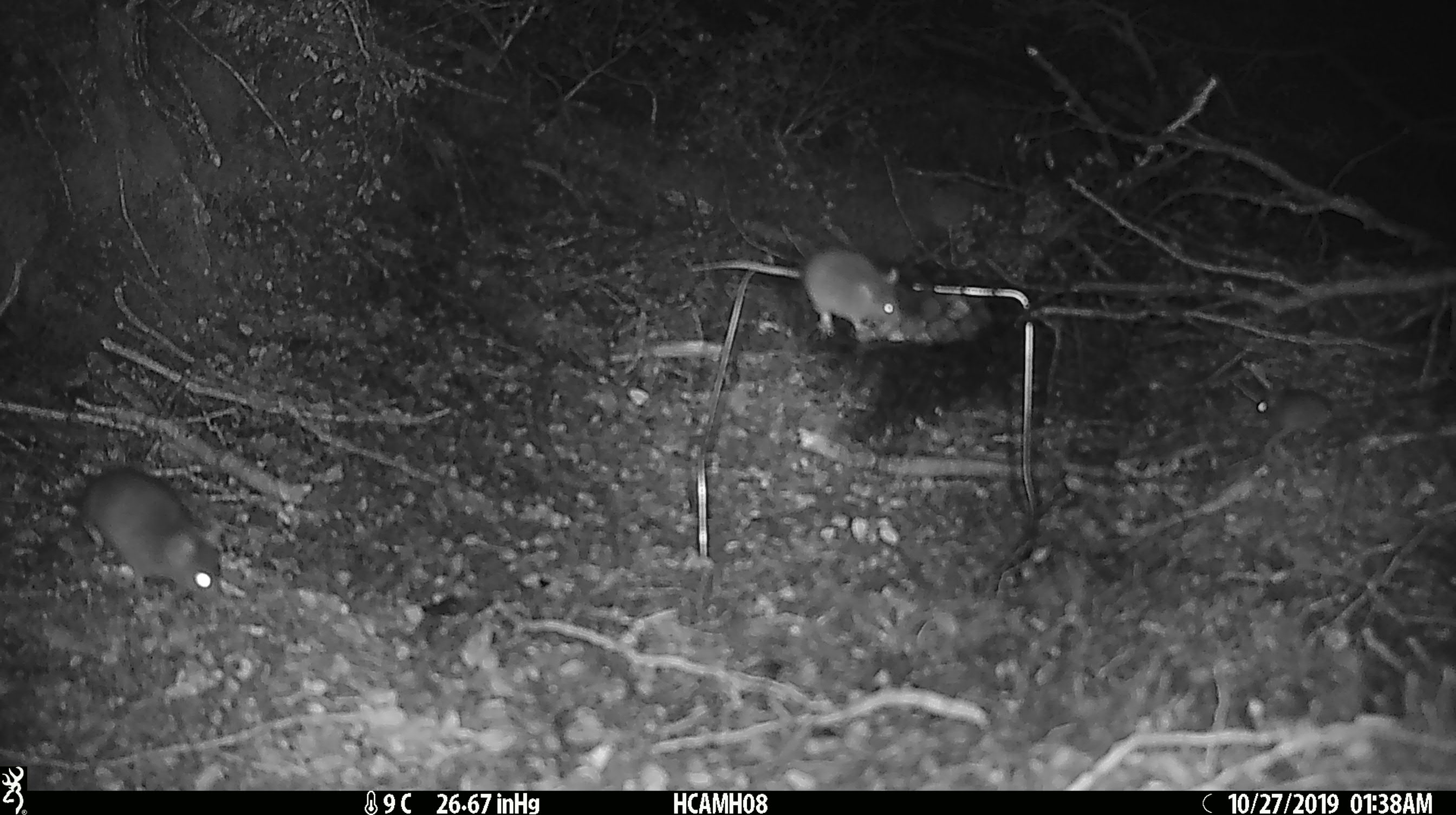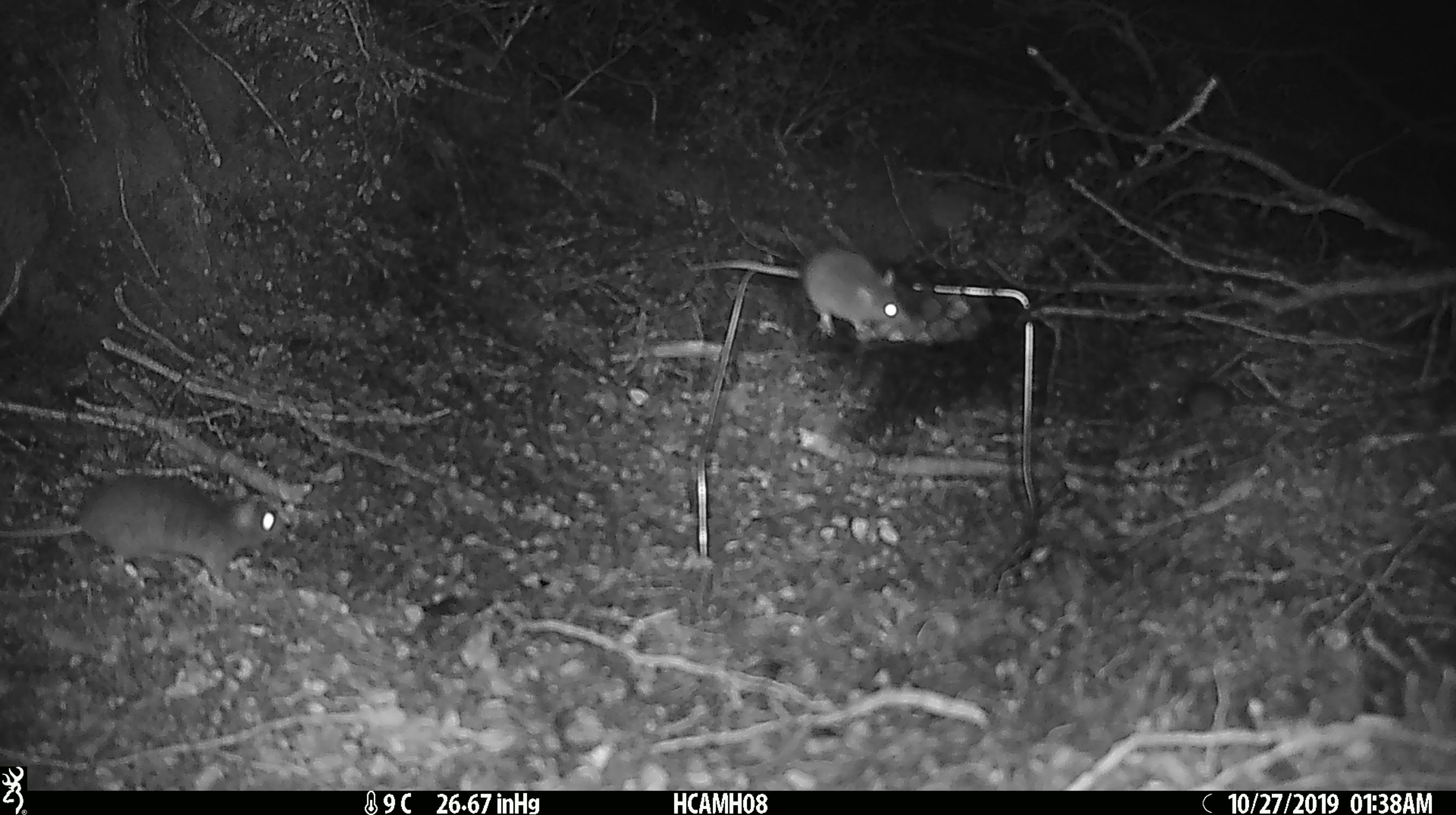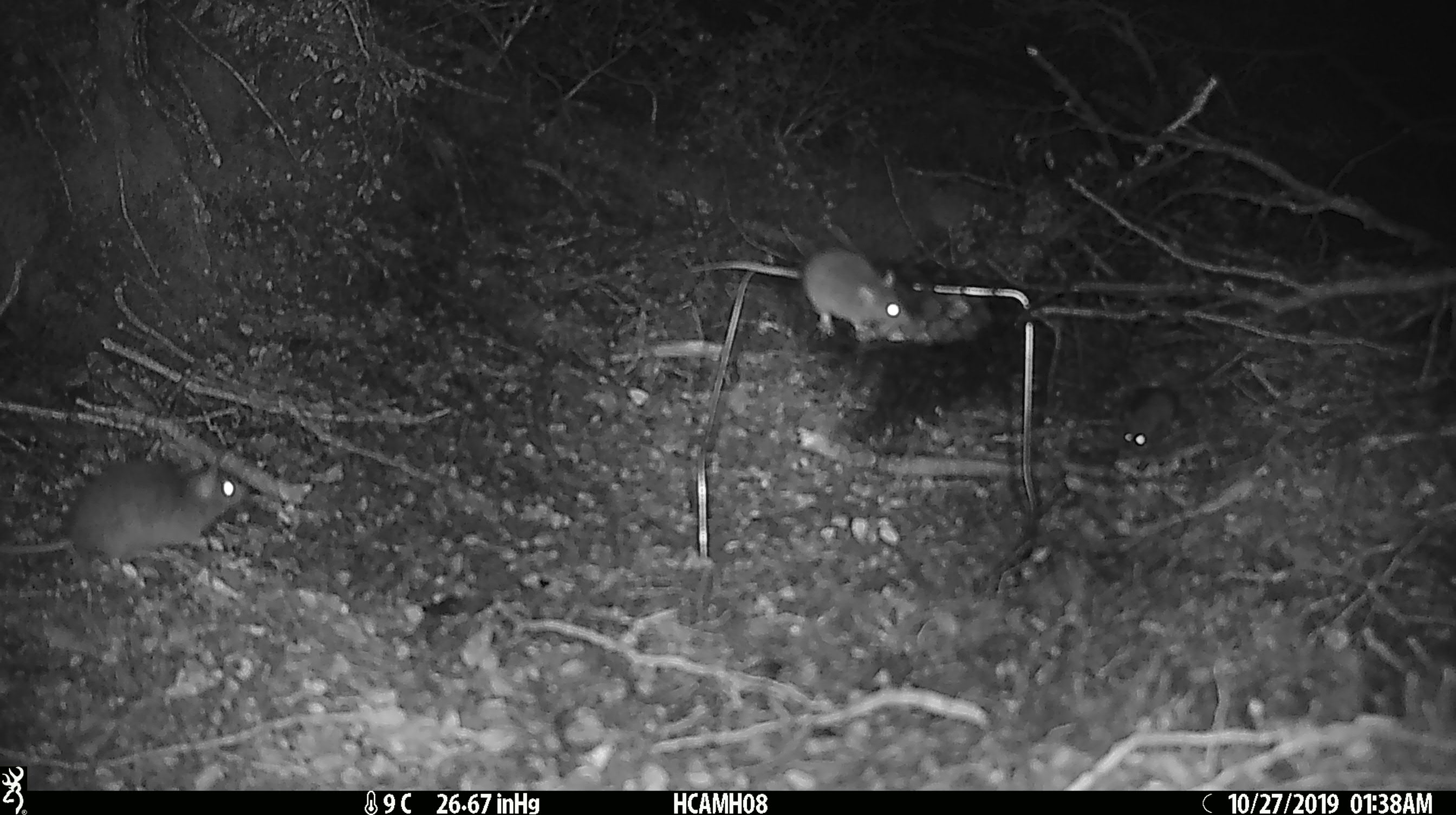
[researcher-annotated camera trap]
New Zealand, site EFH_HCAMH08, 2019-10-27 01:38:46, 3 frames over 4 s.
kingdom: Animalia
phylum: Chordata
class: Mammalia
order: Rodentia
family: Muridae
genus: Mus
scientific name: Mus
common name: mouse